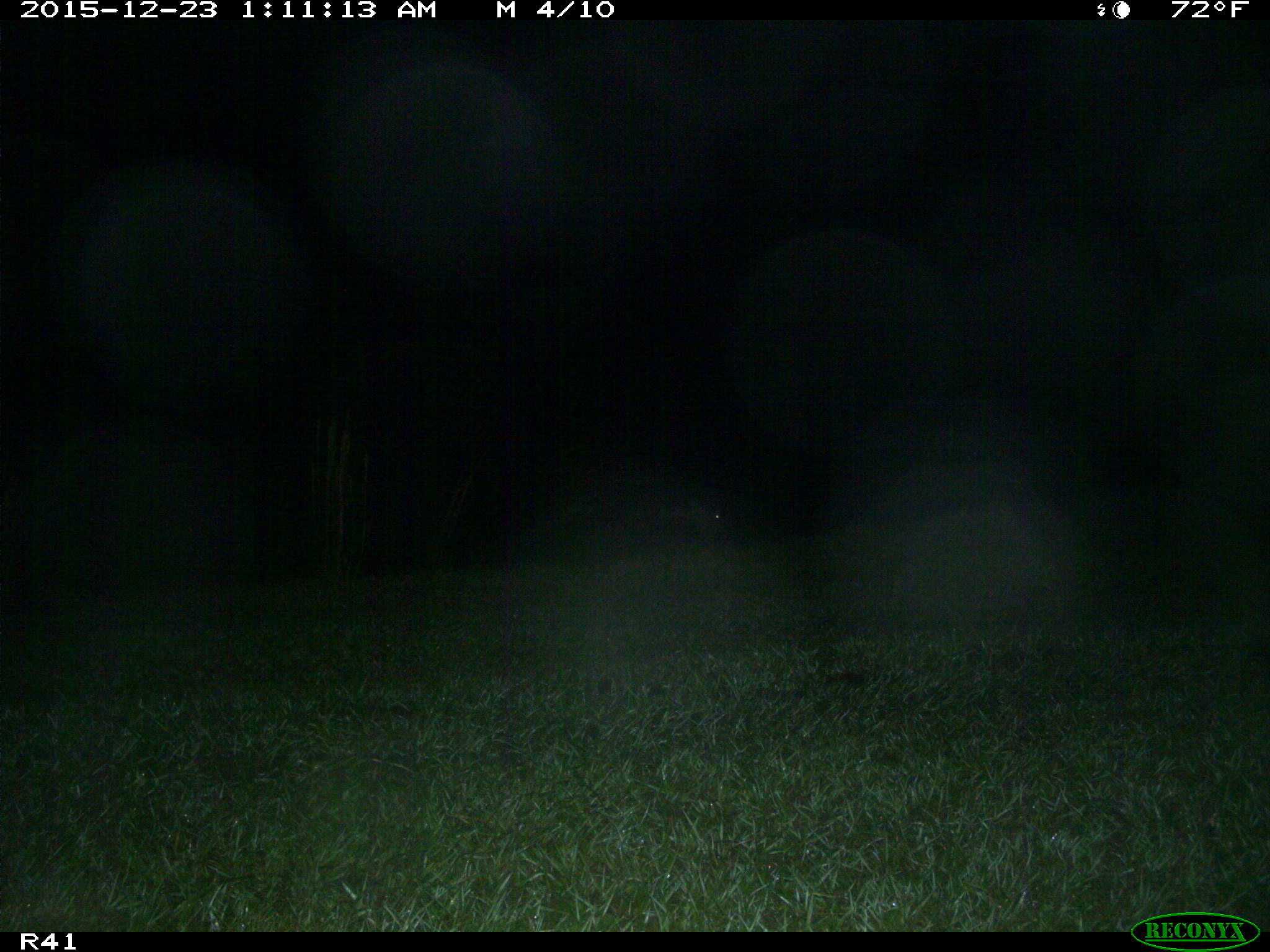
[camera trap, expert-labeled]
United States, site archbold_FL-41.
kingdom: Animalia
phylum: Chordata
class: Mammalia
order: Artiodactyla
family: Bovidae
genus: Bos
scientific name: Bos taurus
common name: domestic cow